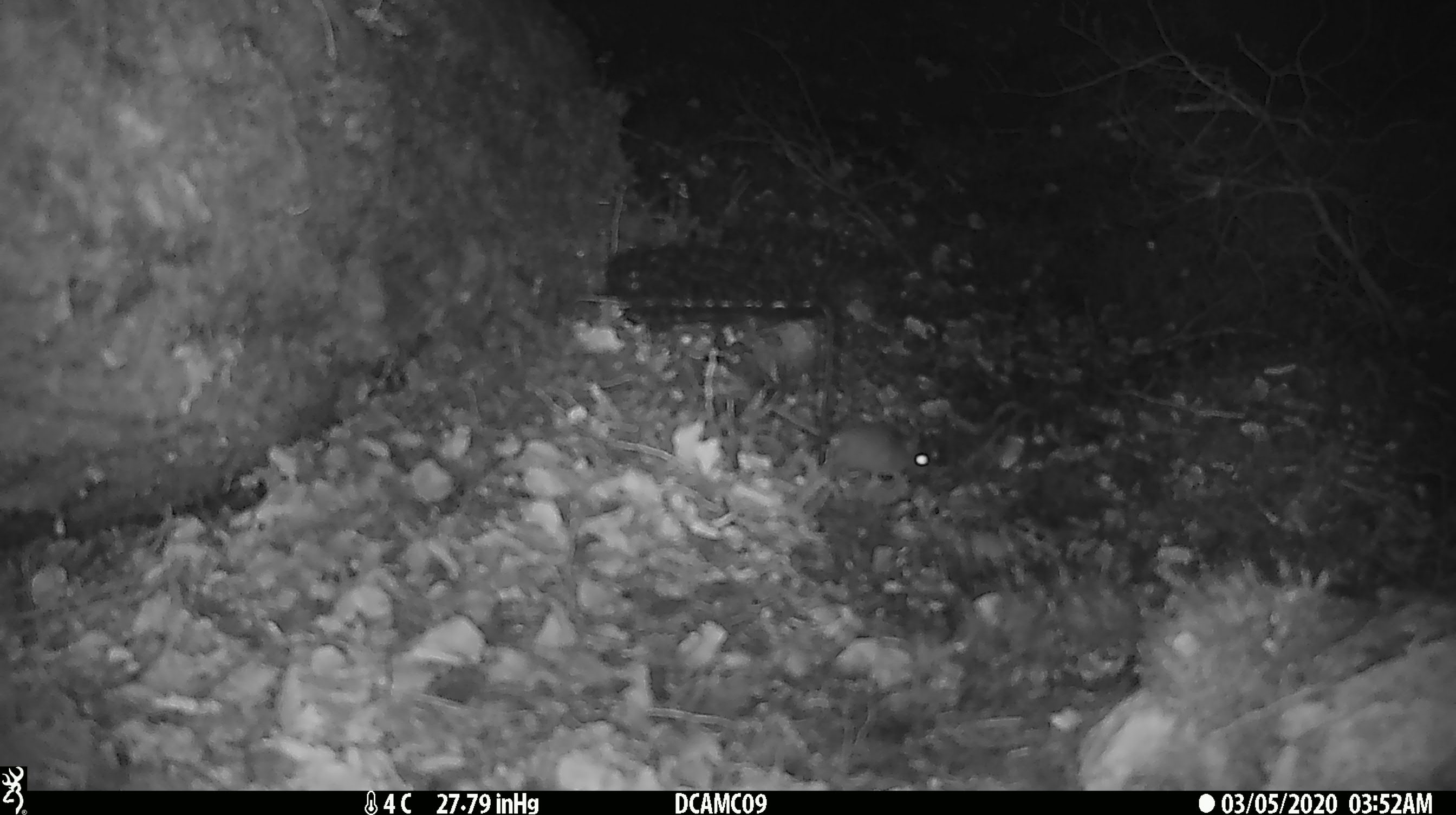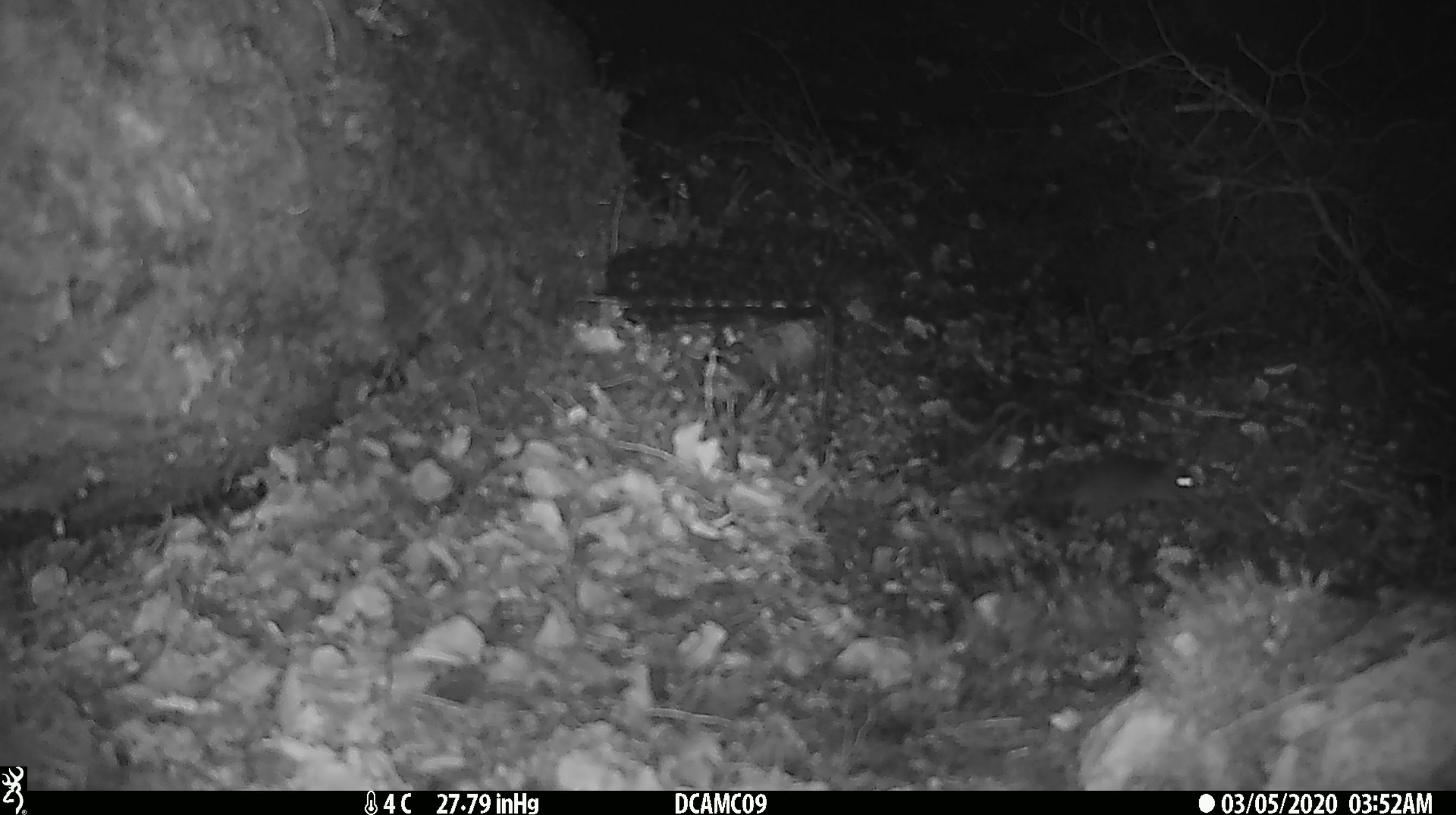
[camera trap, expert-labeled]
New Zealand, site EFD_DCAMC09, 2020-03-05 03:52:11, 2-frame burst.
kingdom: Animalia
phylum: Chordata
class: Mammalia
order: Rodentia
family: Muridae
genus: Mus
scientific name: Mus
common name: mouse